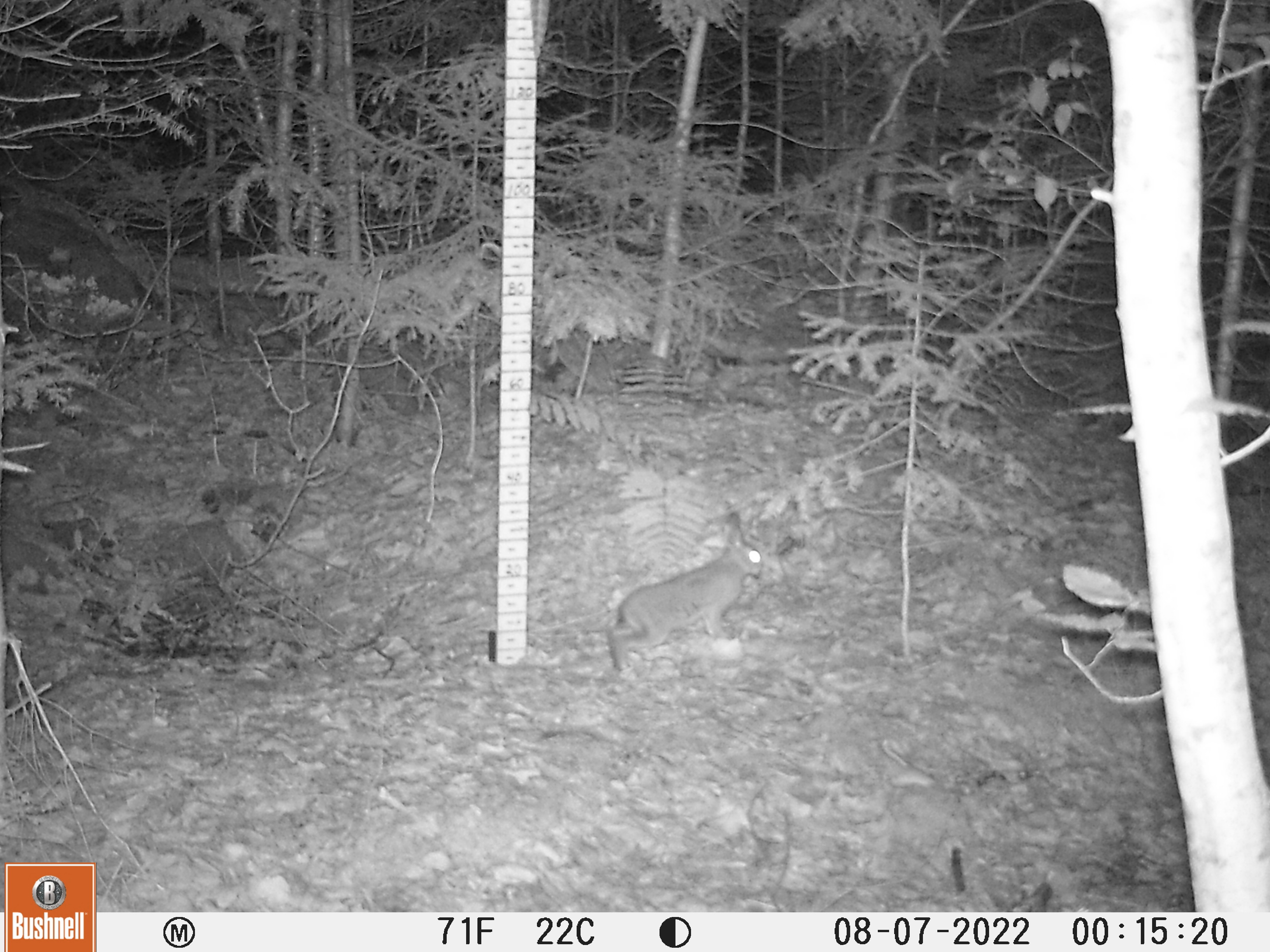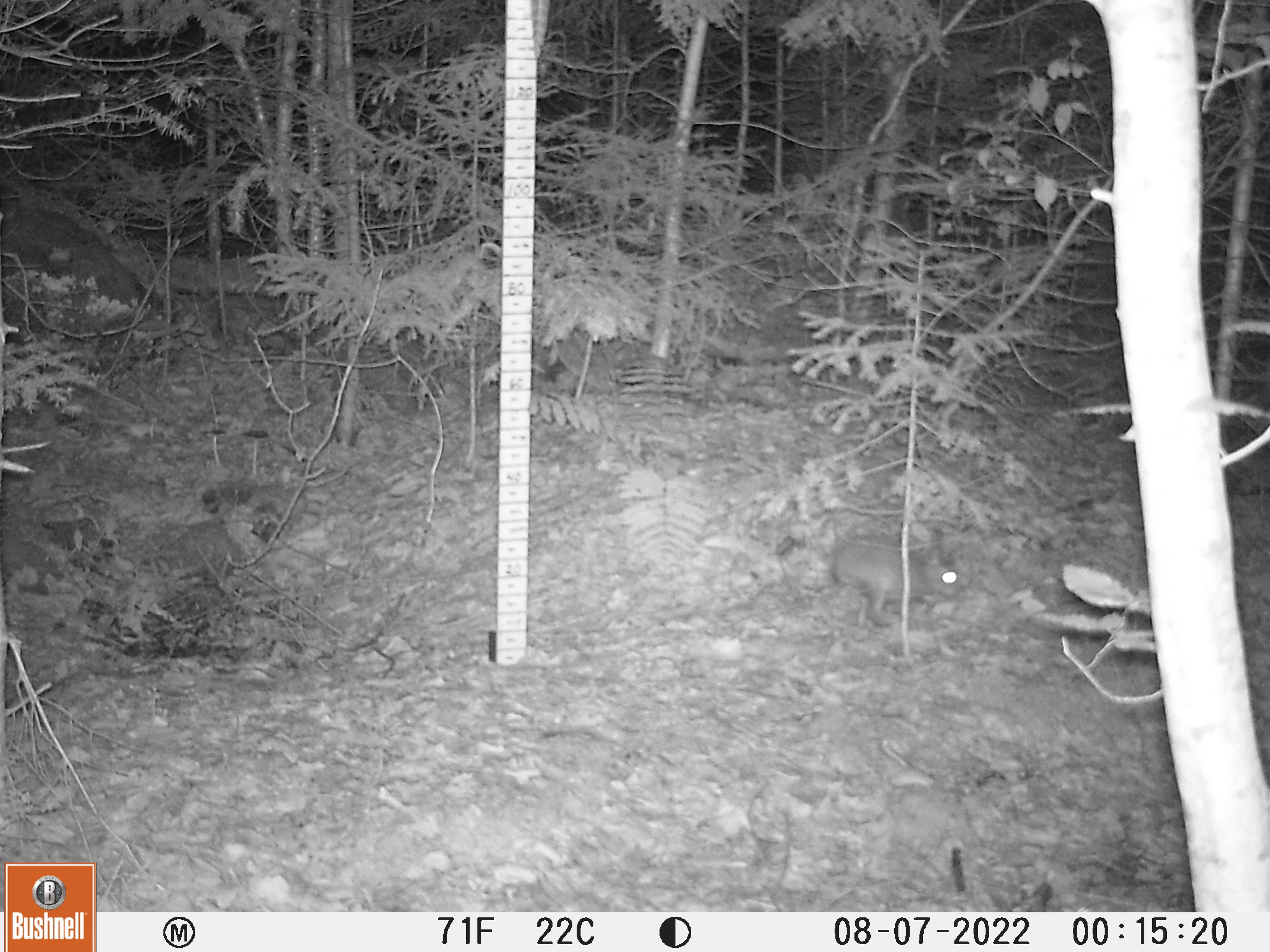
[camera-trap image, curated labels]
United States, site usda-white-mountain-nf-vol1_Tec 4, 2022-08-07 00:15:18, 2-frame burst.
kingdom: Animalia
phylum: Chordata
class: Mammalia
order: Lagomorpha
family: Leporidae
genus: Lepus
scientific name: Lepus americanus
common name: snowshoe hare